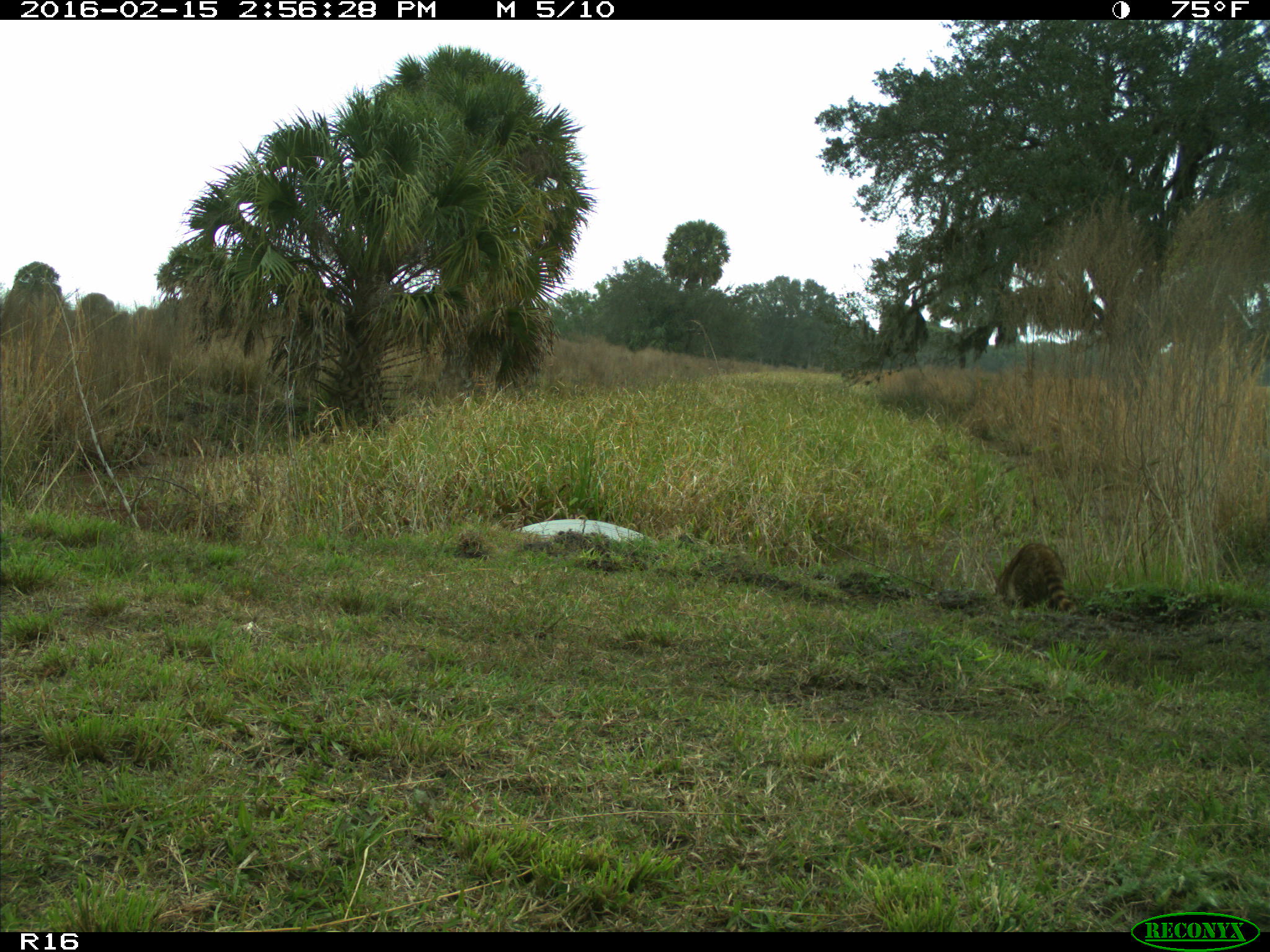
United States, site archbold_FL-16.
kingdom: Animalia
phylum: Chordata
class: Mammalia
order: Carnivora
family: Procyonidae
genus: Procyon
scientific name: Procyon lotor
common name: common raccoon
Procyon lotor (common raccoon).